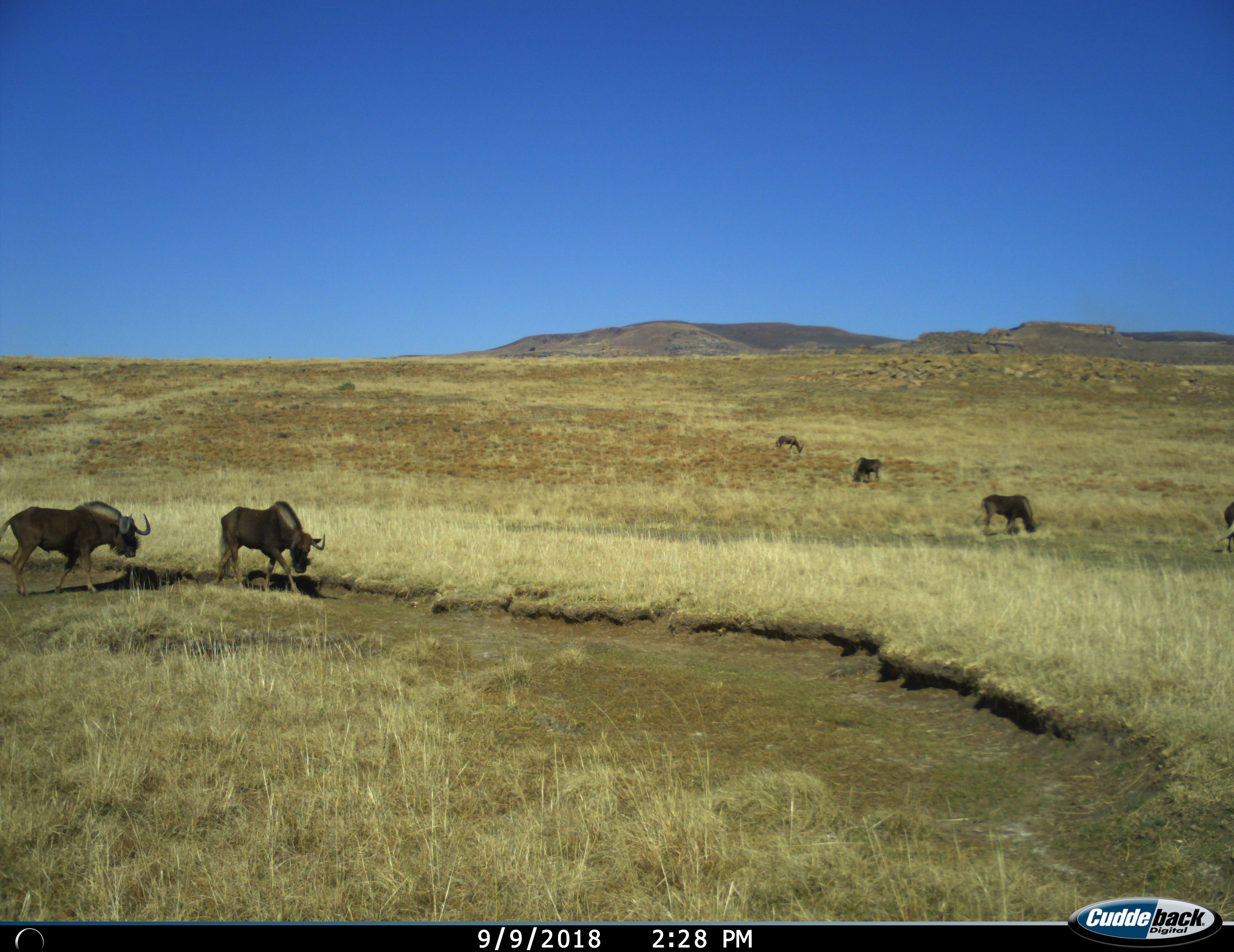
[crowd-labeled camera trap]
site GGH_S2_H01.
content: unidentified animal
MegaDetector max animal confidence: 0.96